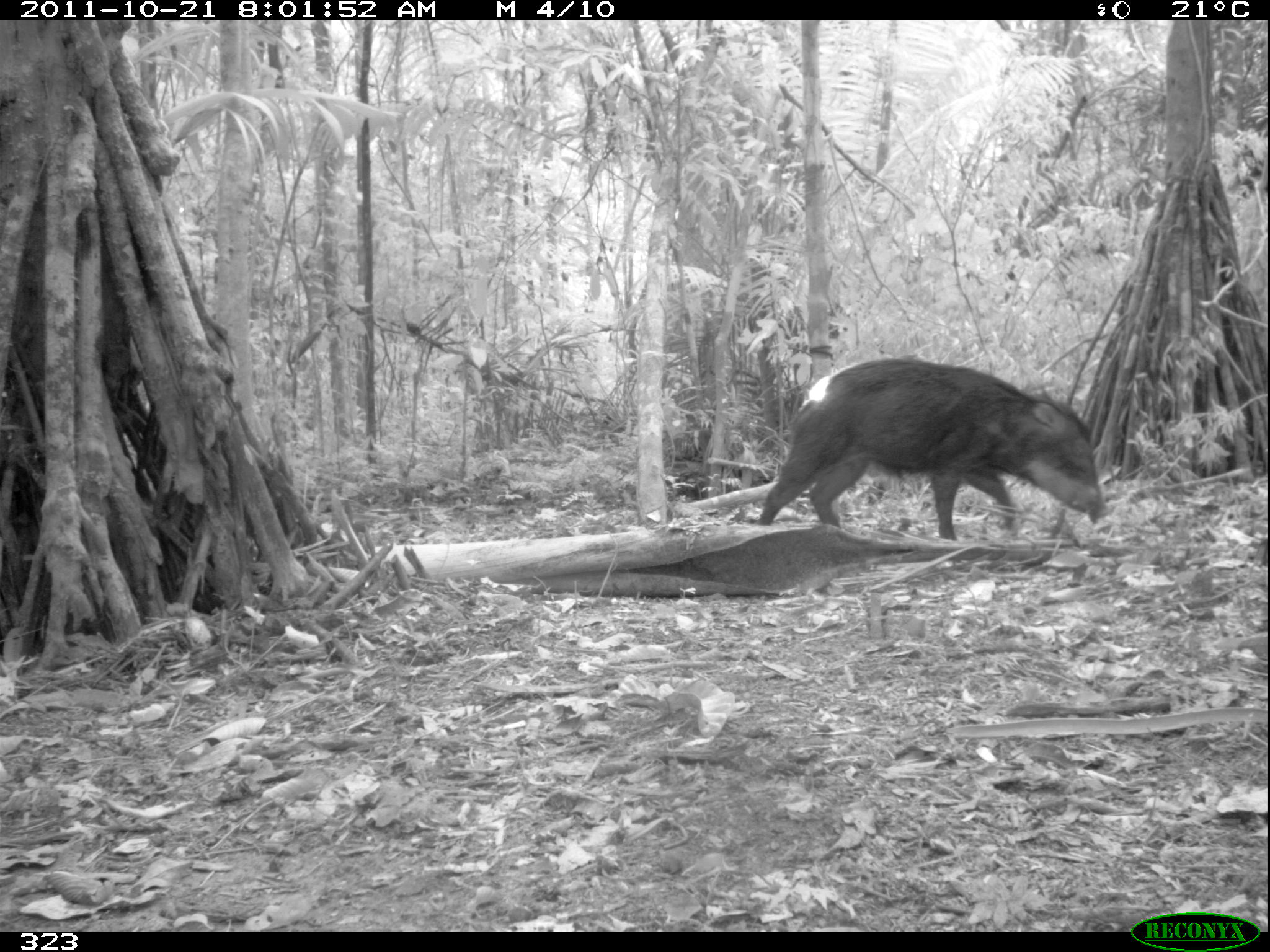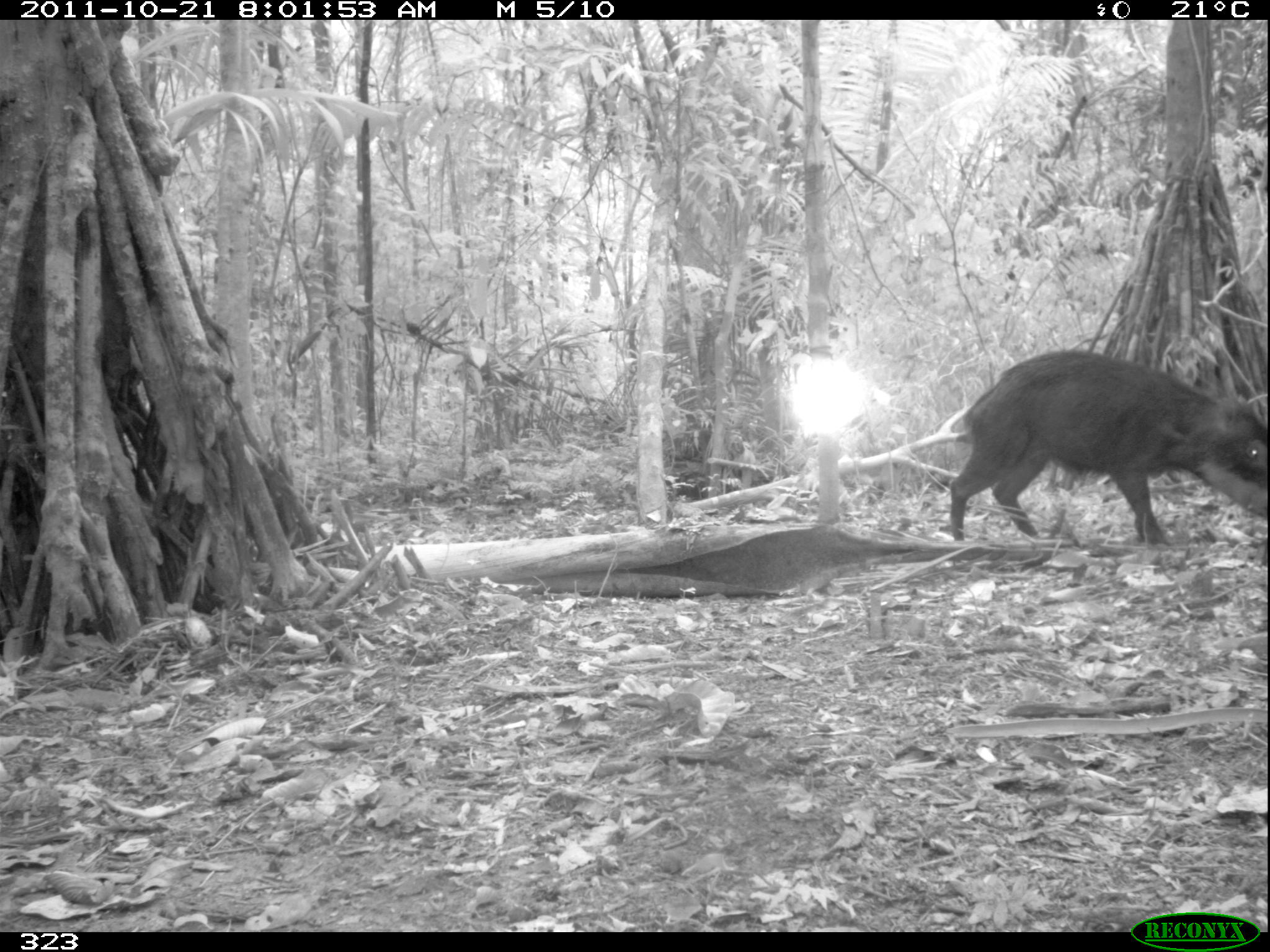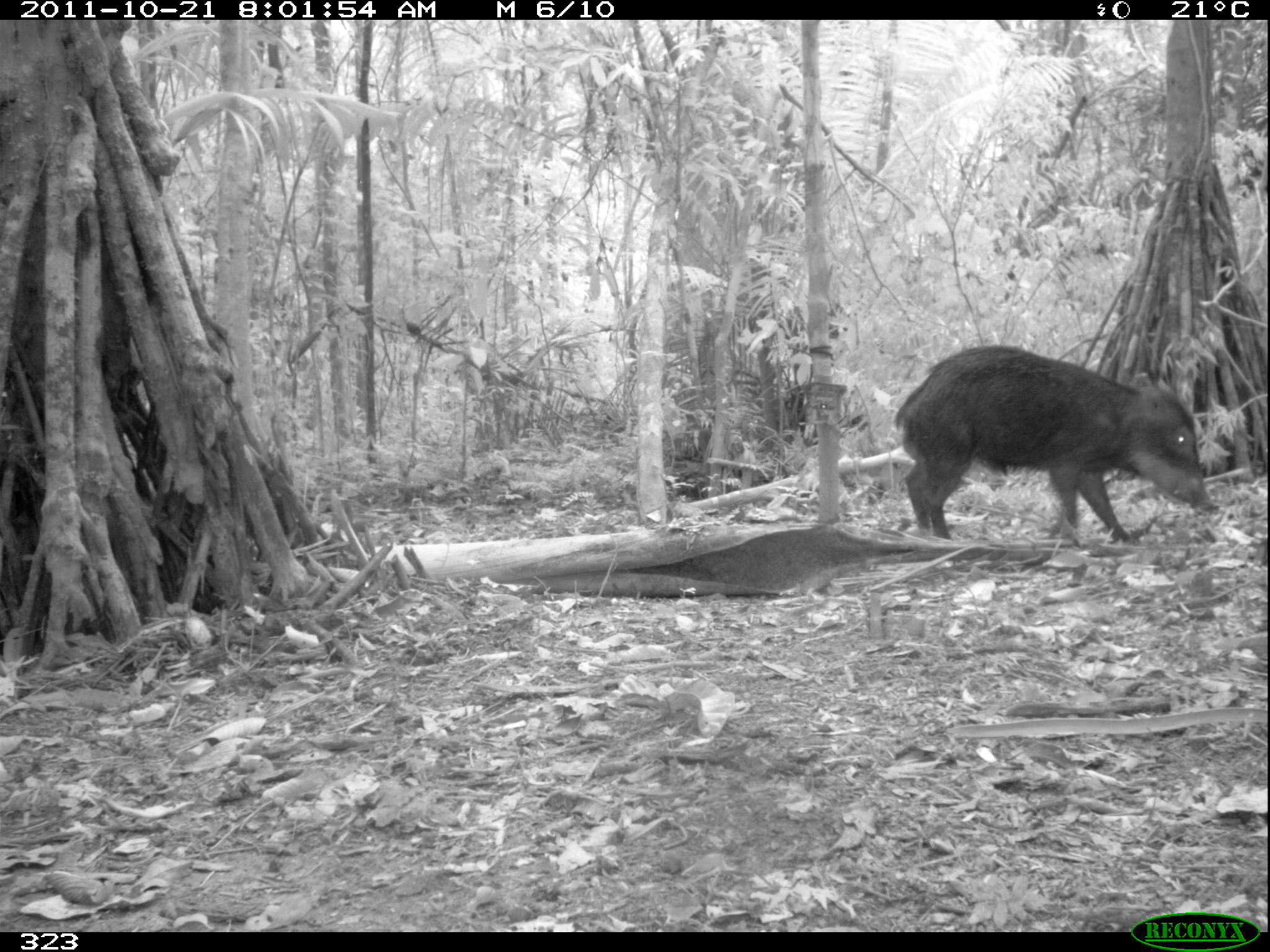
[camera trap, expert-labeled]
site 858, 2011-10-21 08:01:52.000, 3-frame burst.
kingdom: Animalia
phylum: Chordata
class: Mammalia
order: Artiodactyla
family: Tayassuidae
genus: Tayassu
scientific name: Tayassu pecari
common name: white-lipped peccary